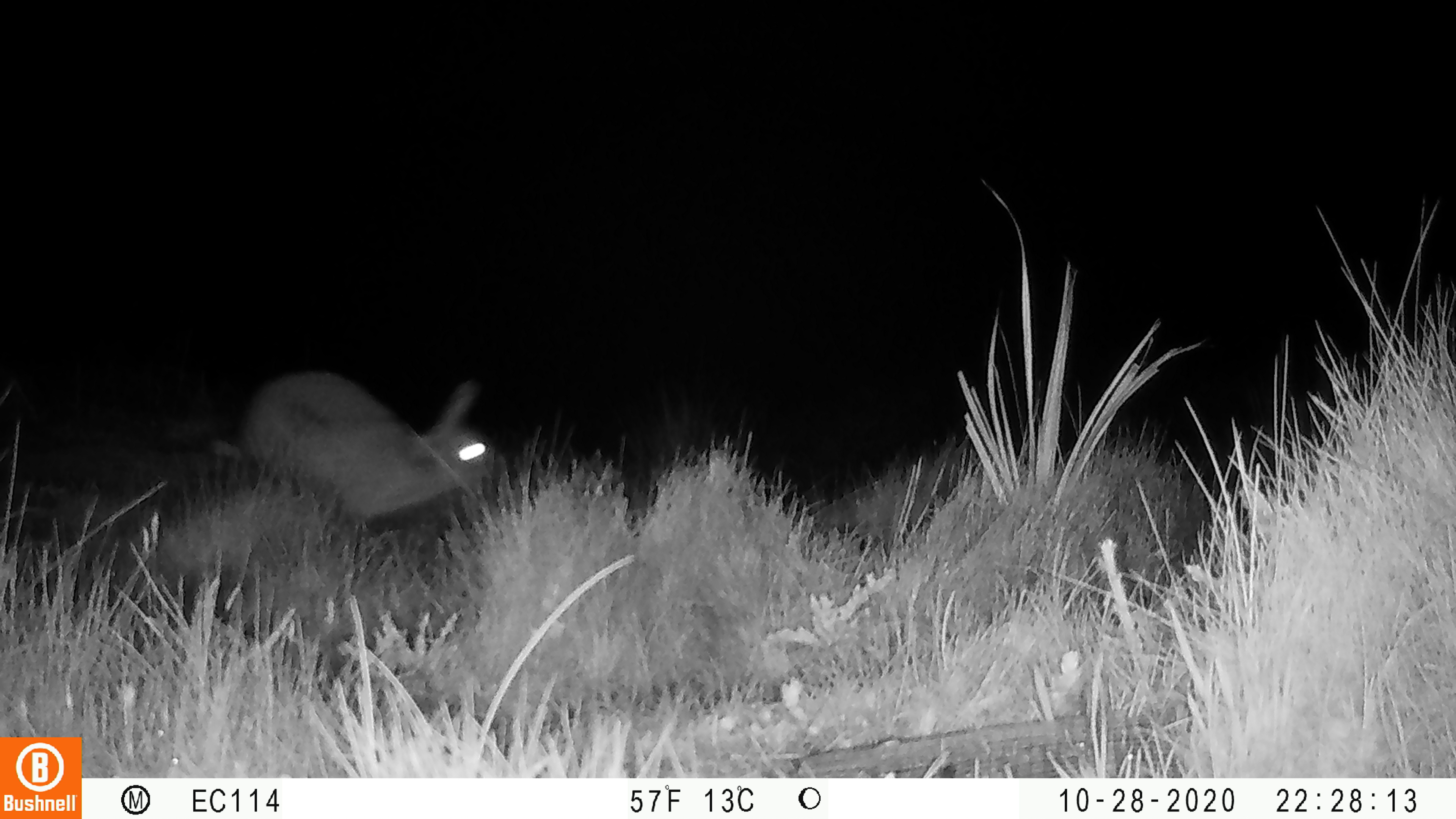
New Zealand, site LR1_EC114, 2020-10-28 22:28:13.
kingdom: Animalia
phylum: Chordata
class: Mammalia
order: Lagomorpha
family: Leporidae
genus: Oryctolagus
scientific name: Oryctolagus cuniculus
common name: european rabbit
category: rabbit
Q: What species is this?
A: Rabbit (european rabbit) (Oryctolagus cuniculus).